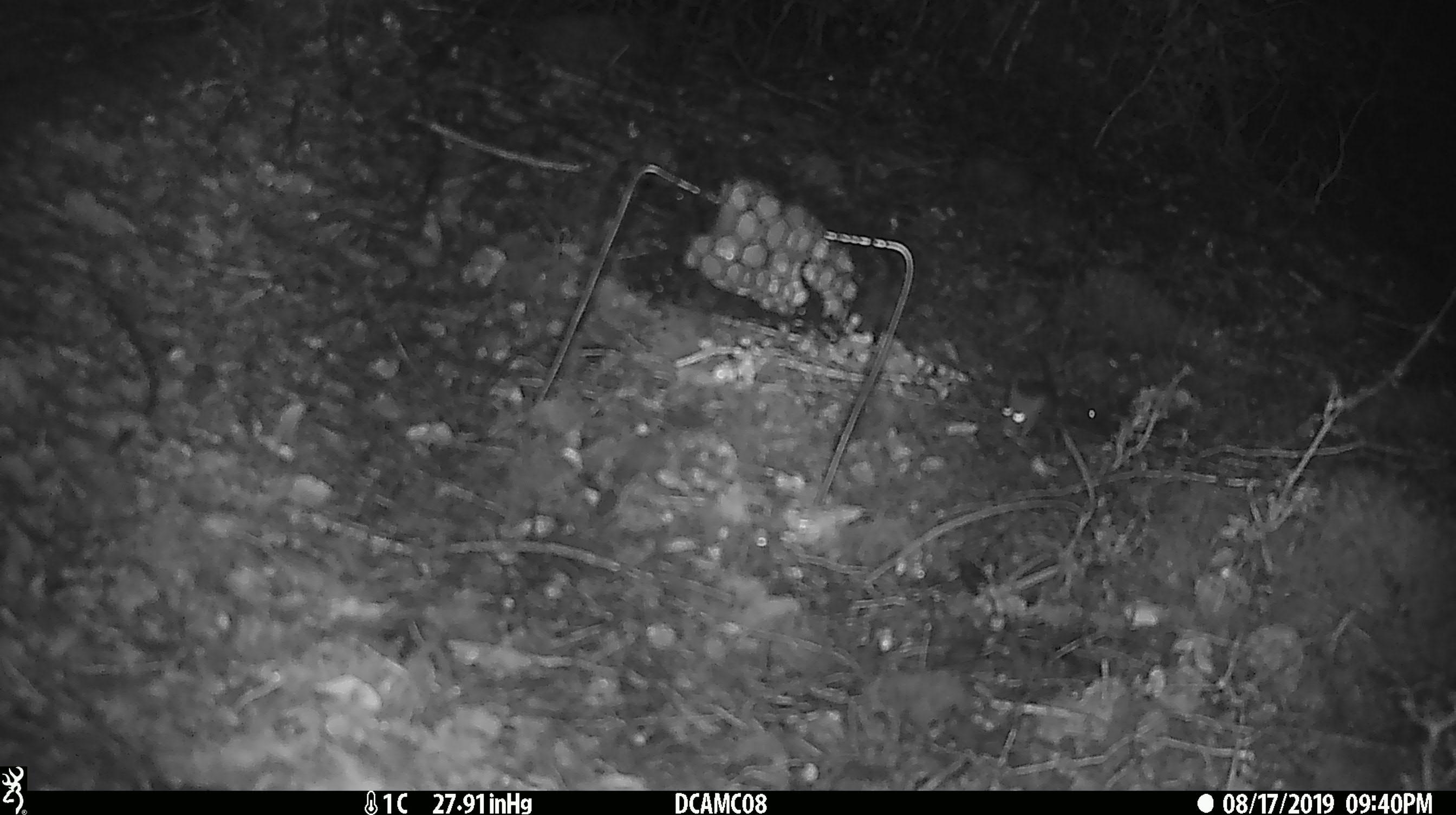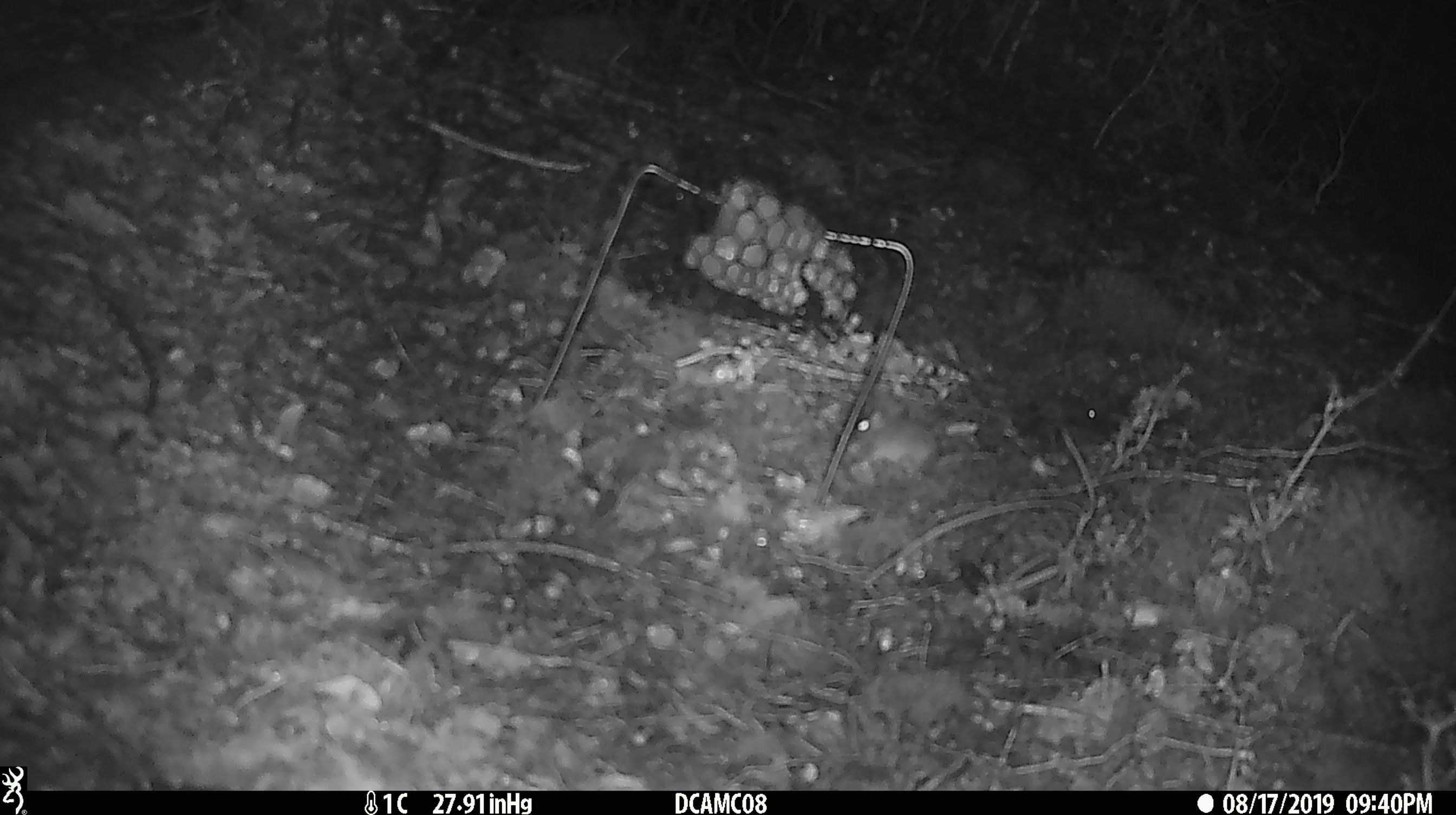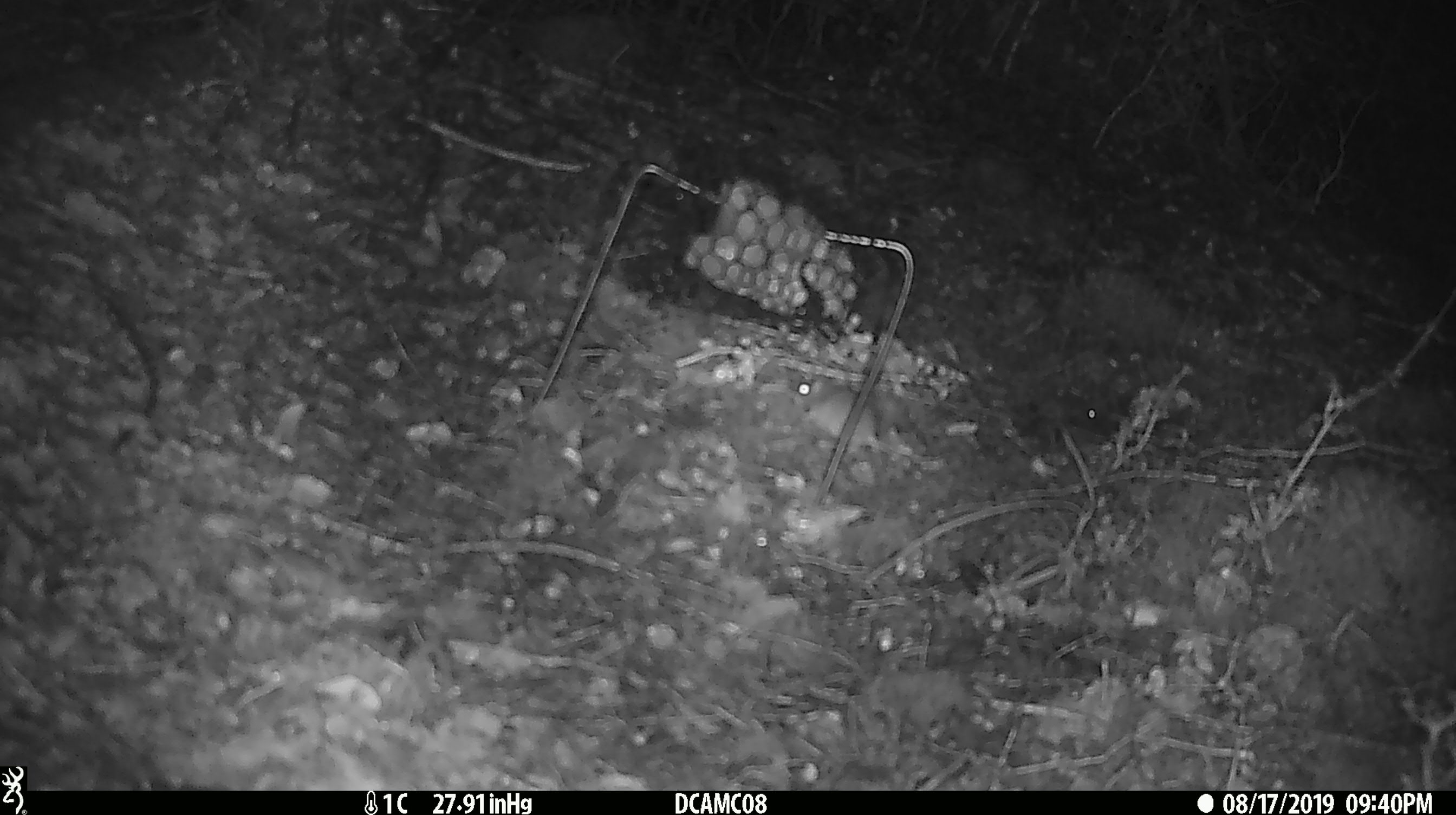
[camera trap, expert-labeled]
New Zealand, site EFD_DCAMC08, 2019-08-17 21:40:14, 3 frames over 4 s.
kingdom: Animalia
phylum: Chordata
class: Mammalia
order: Rodentia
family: Muridae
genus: Mus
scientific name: Mus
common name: mouse